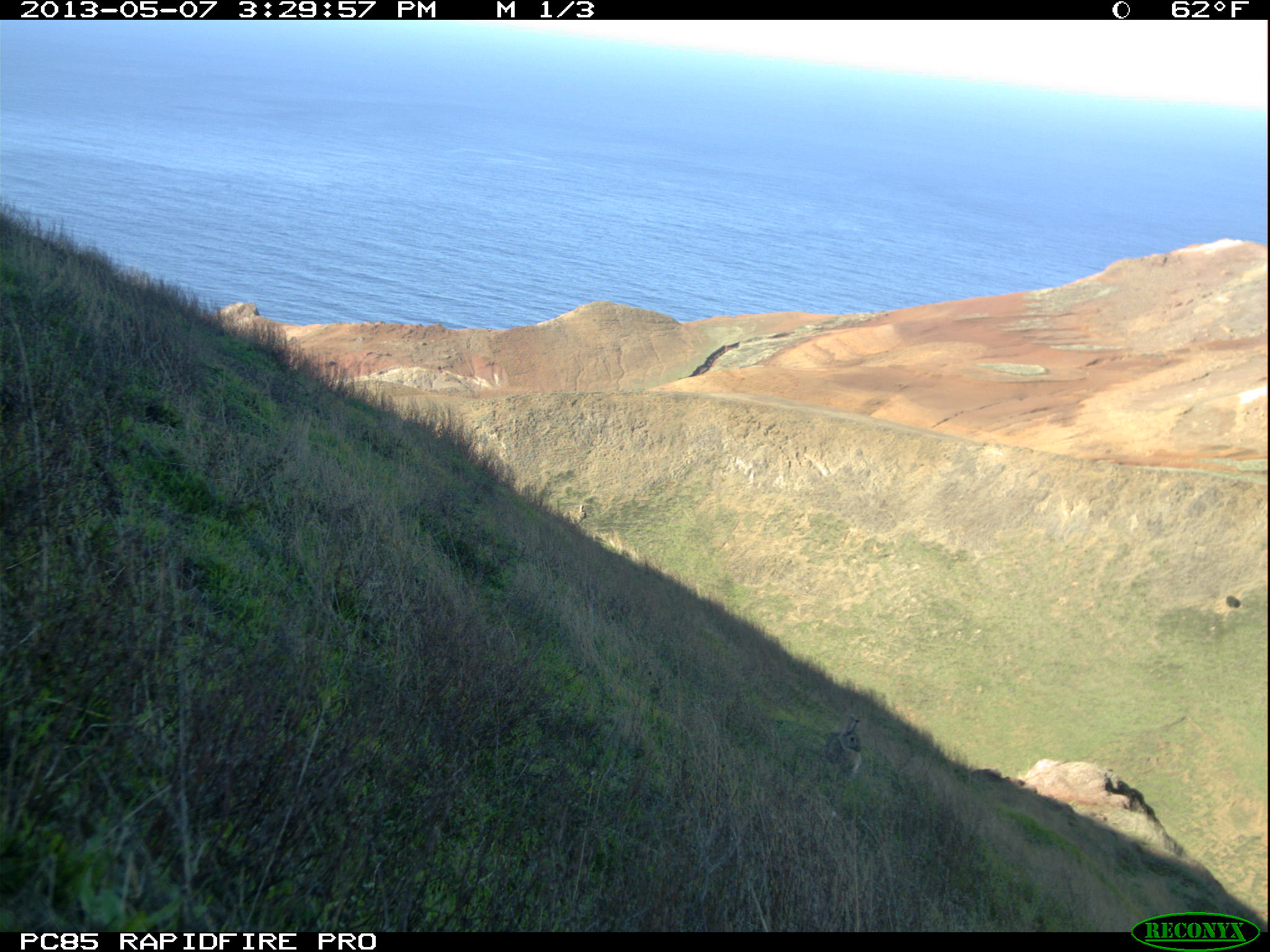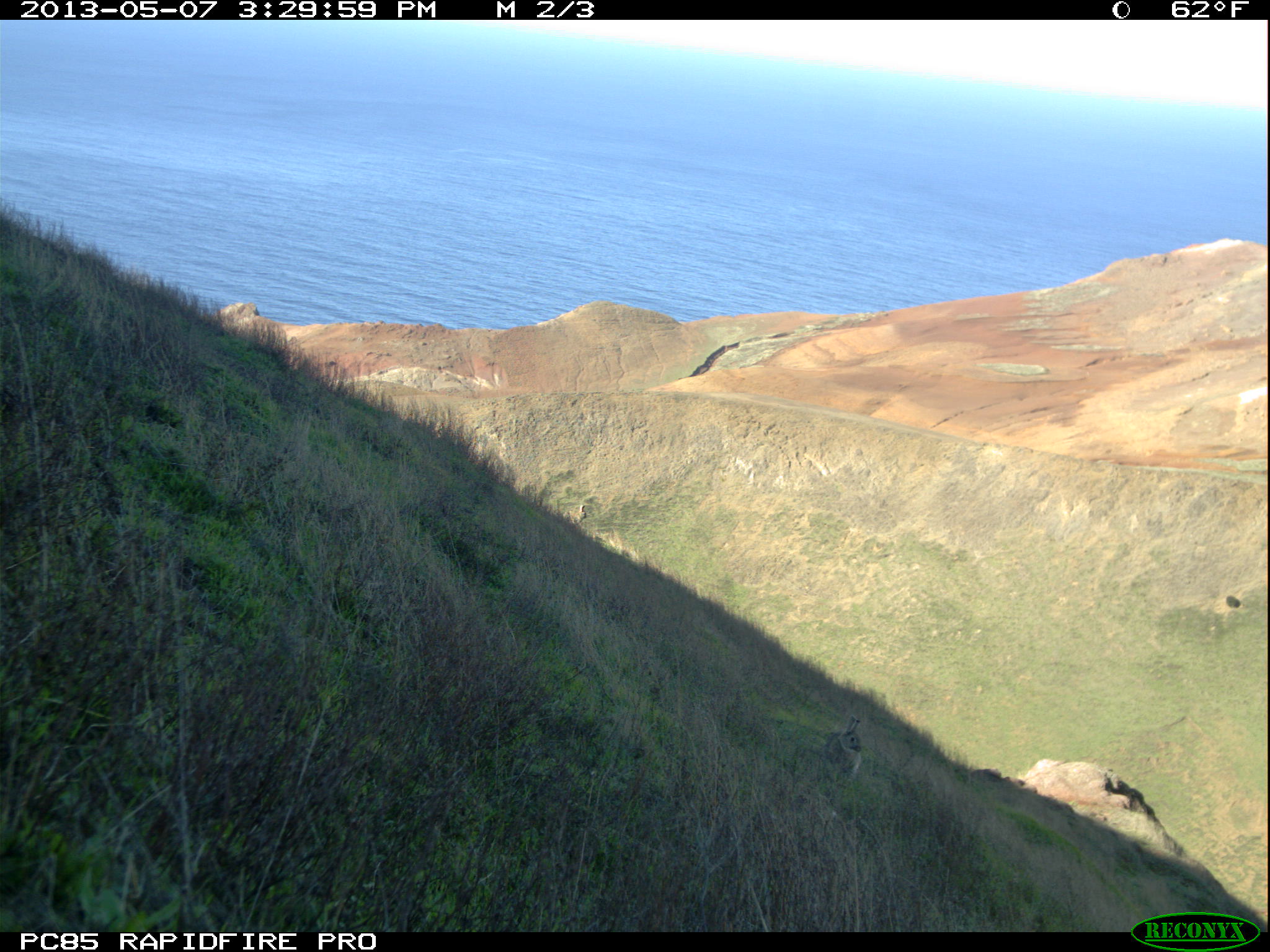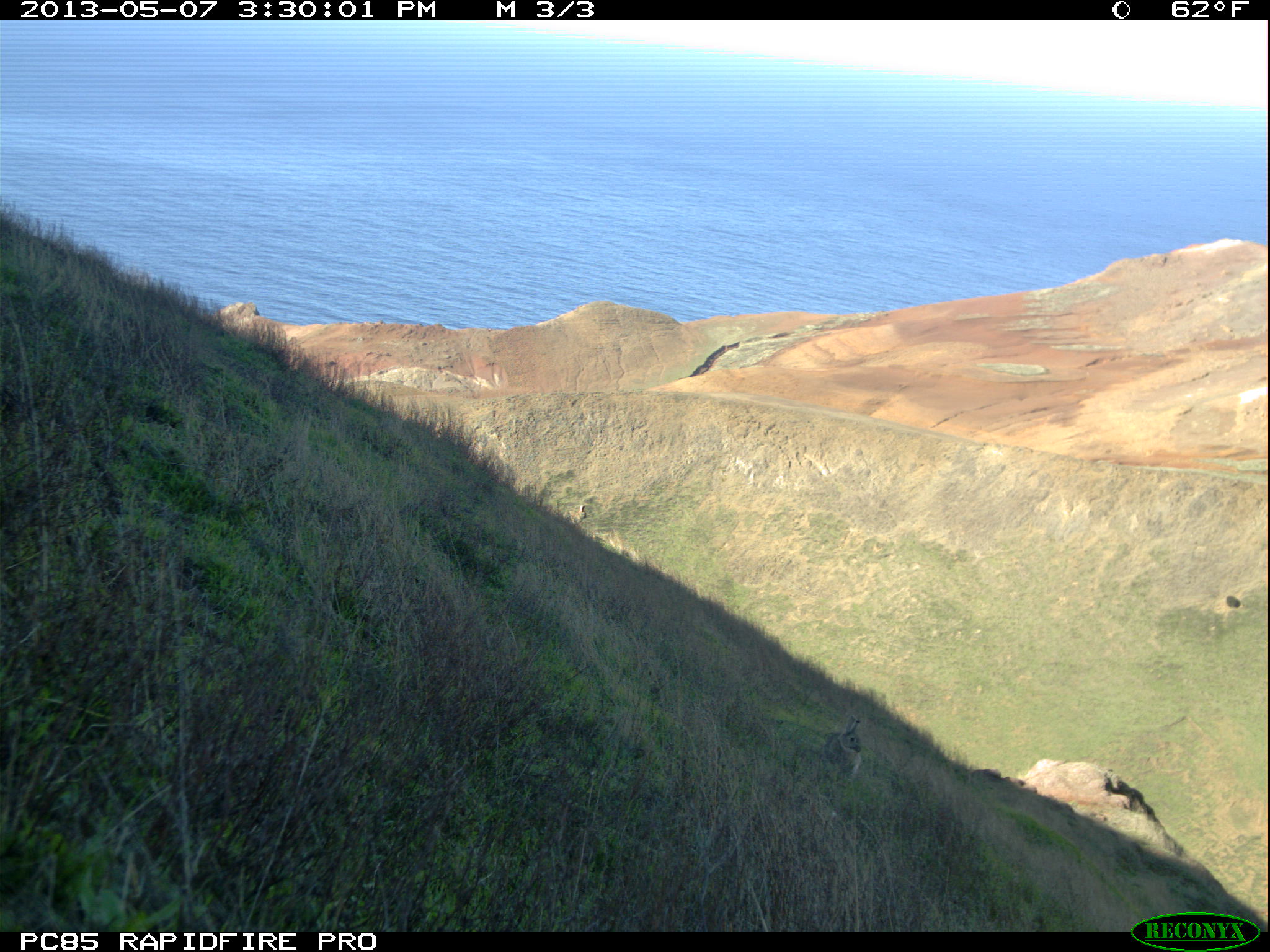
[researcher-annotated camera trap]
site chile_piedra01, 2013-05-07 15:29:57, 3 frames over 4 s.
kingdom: Animalia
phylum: Chordata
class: Mammalia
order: Lagomorpha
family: Leporidae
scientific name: Leporidae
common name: rabbits and hares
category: rabbit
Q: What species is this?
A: Rabbit (rabbits and hares) (Leporidae).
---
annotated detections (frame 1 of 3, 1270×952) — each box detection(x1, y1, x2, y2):
rabbit: detection(816, 713, 866, 778)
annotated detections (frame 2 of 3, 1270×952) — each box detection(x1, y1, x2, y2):
rabbit: detection(820, 715, 867, 782)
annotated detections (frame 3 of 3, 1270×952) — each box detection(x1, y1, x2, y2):
rabbit: detection(820, 716, 865, 777)